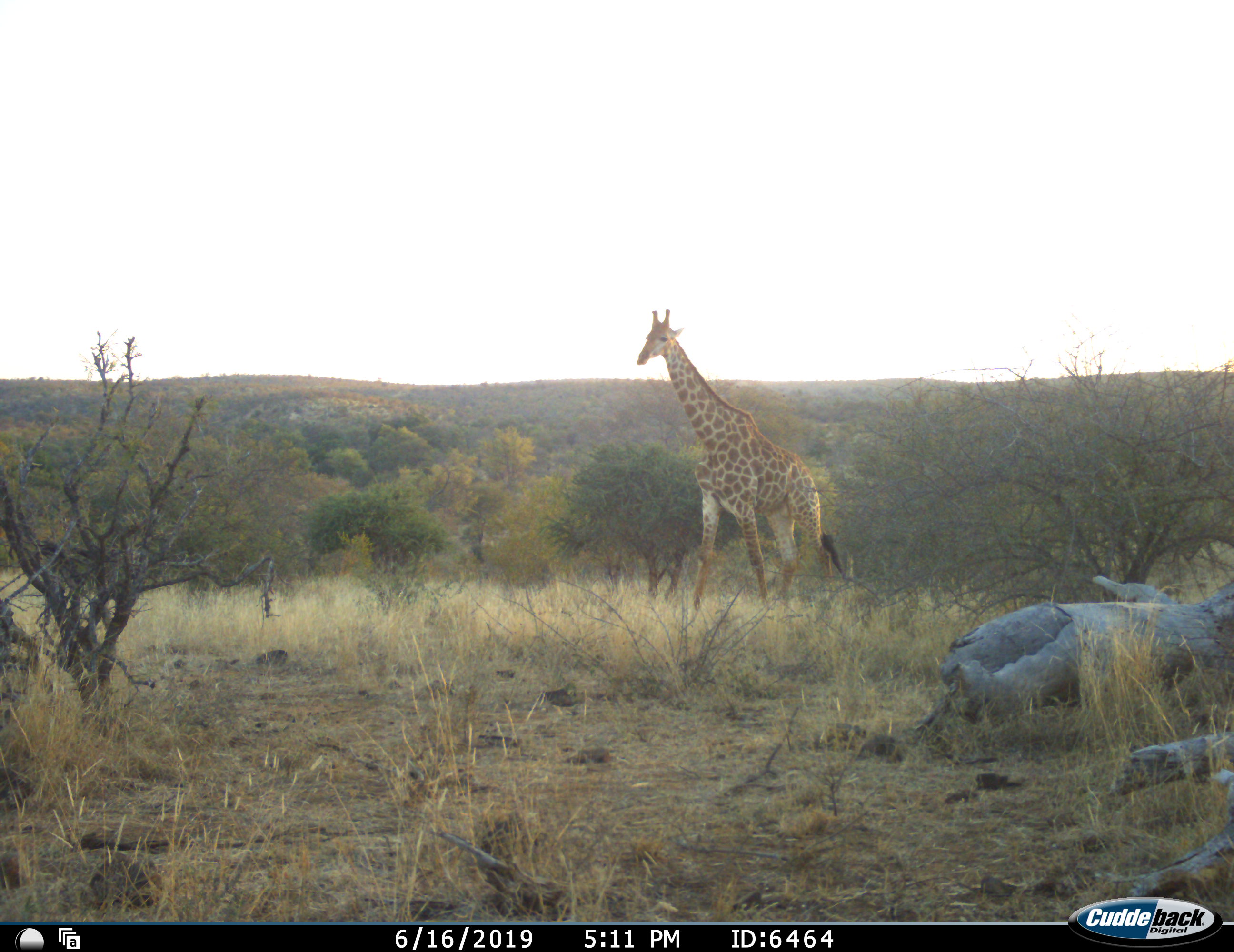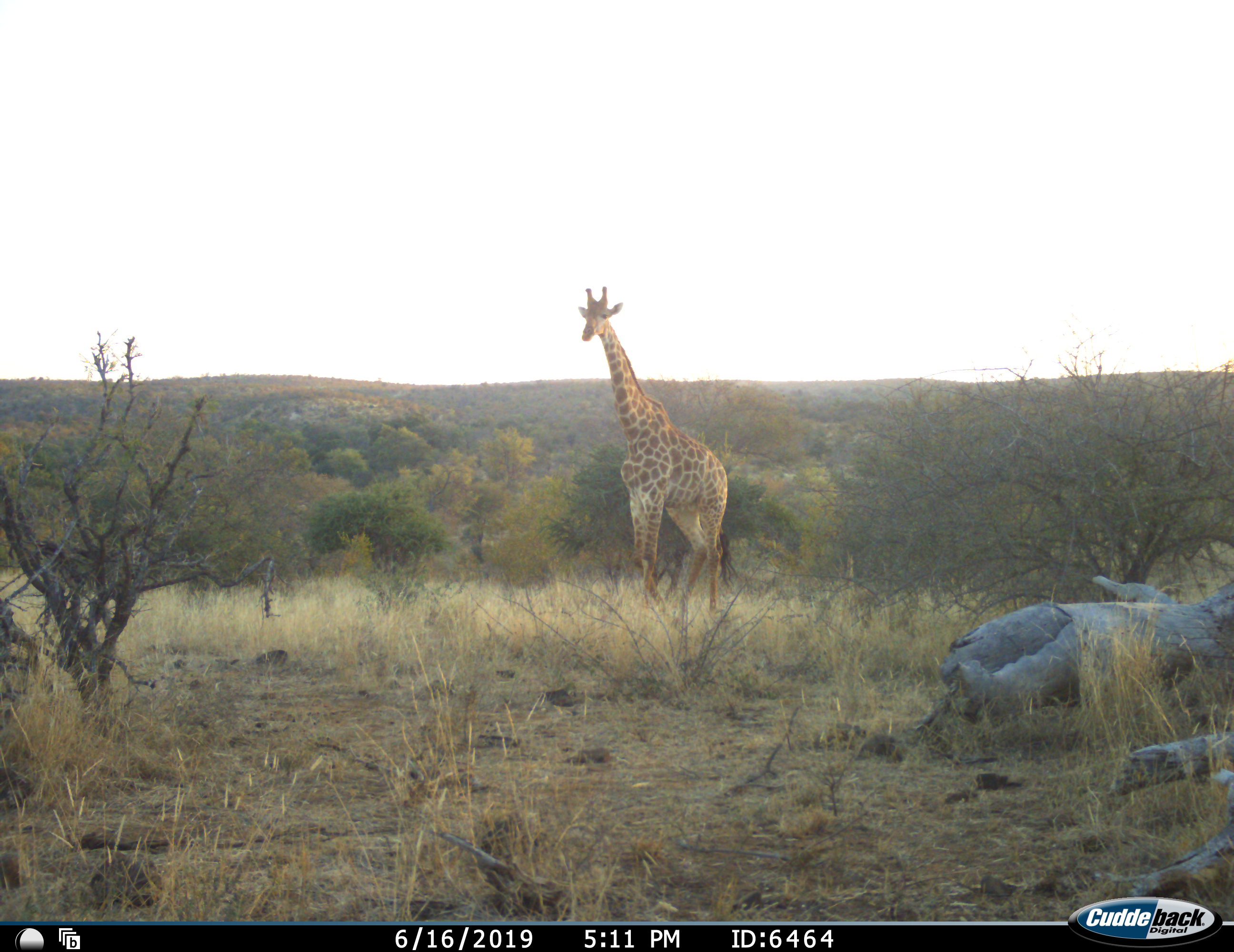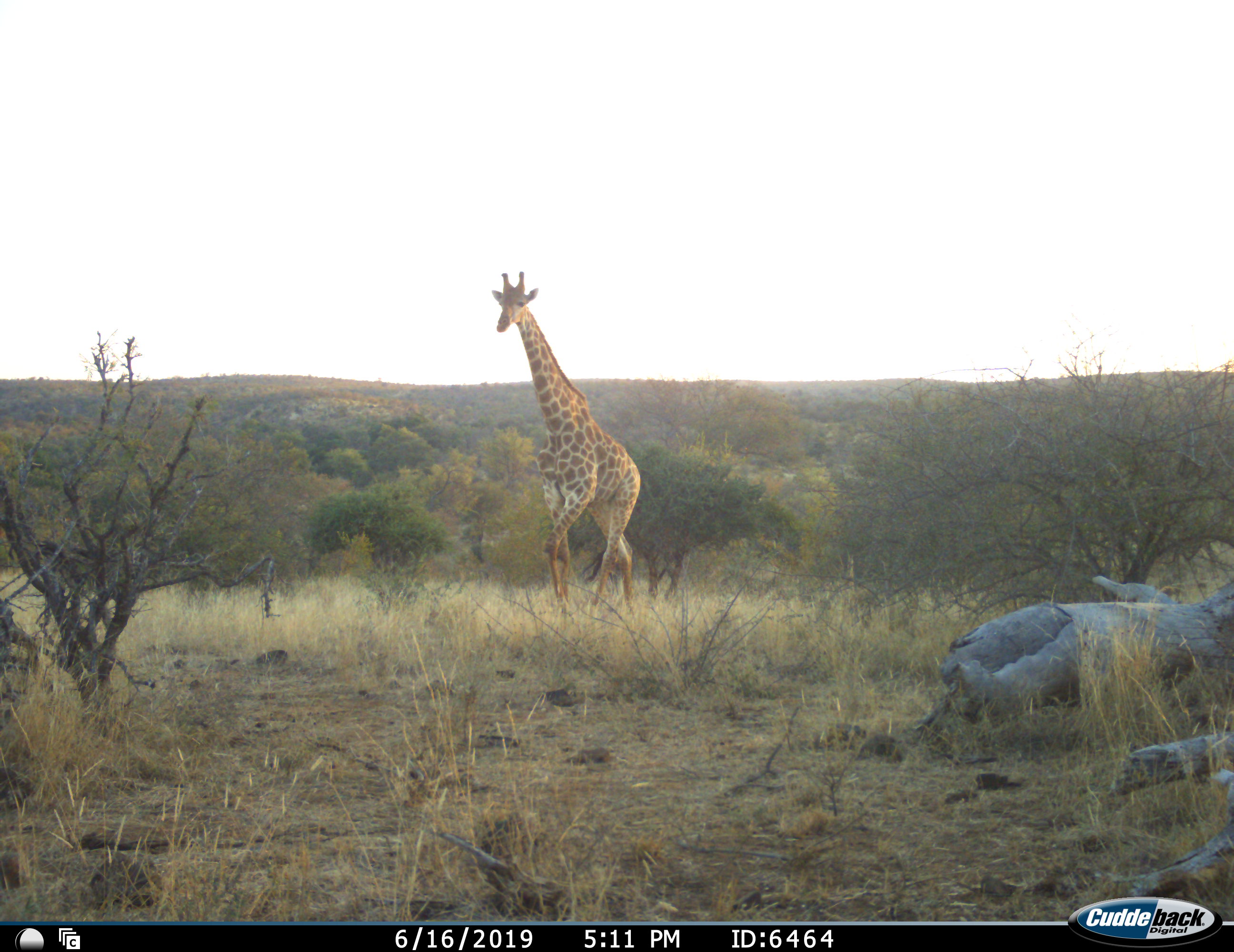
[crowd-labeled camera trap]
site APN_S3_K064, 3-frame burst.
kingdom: Animalia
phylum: Chordata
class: Mammalia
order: Artiodactyla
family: Giraffidae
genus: Giraffa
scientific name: Giraffa camelopardalis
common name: giraffe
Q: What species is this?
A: Giraffe (Giraffa camelopardalis).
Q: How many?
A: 1.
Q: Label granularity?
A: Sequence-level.